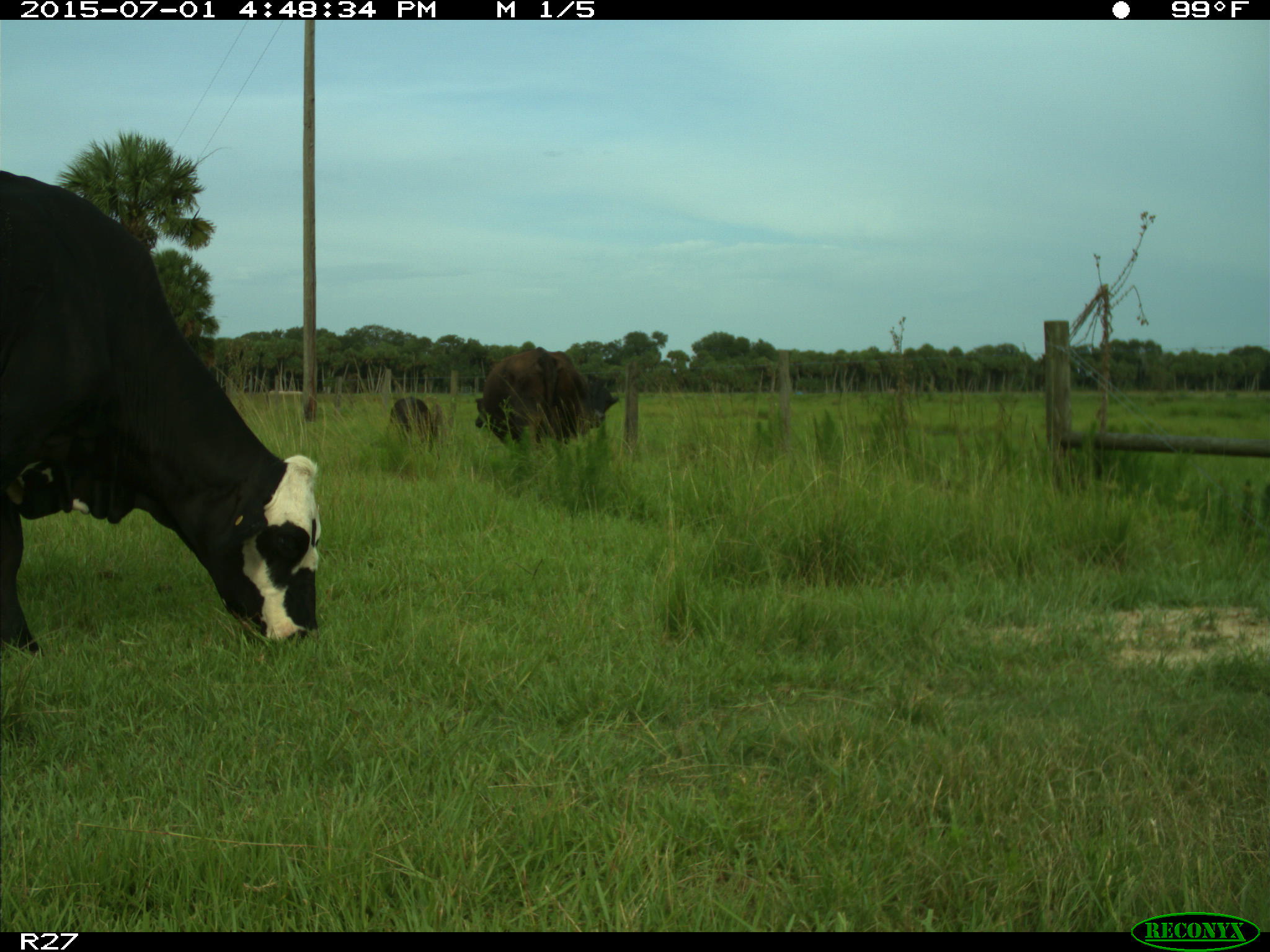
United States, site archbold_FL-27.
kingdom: Animalia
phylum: Chordata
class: Mammalia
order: Artiodactyla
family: Bovidae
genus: Bos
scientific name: Bos taurus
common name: domestic cow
Bos taurus (domestic cow).